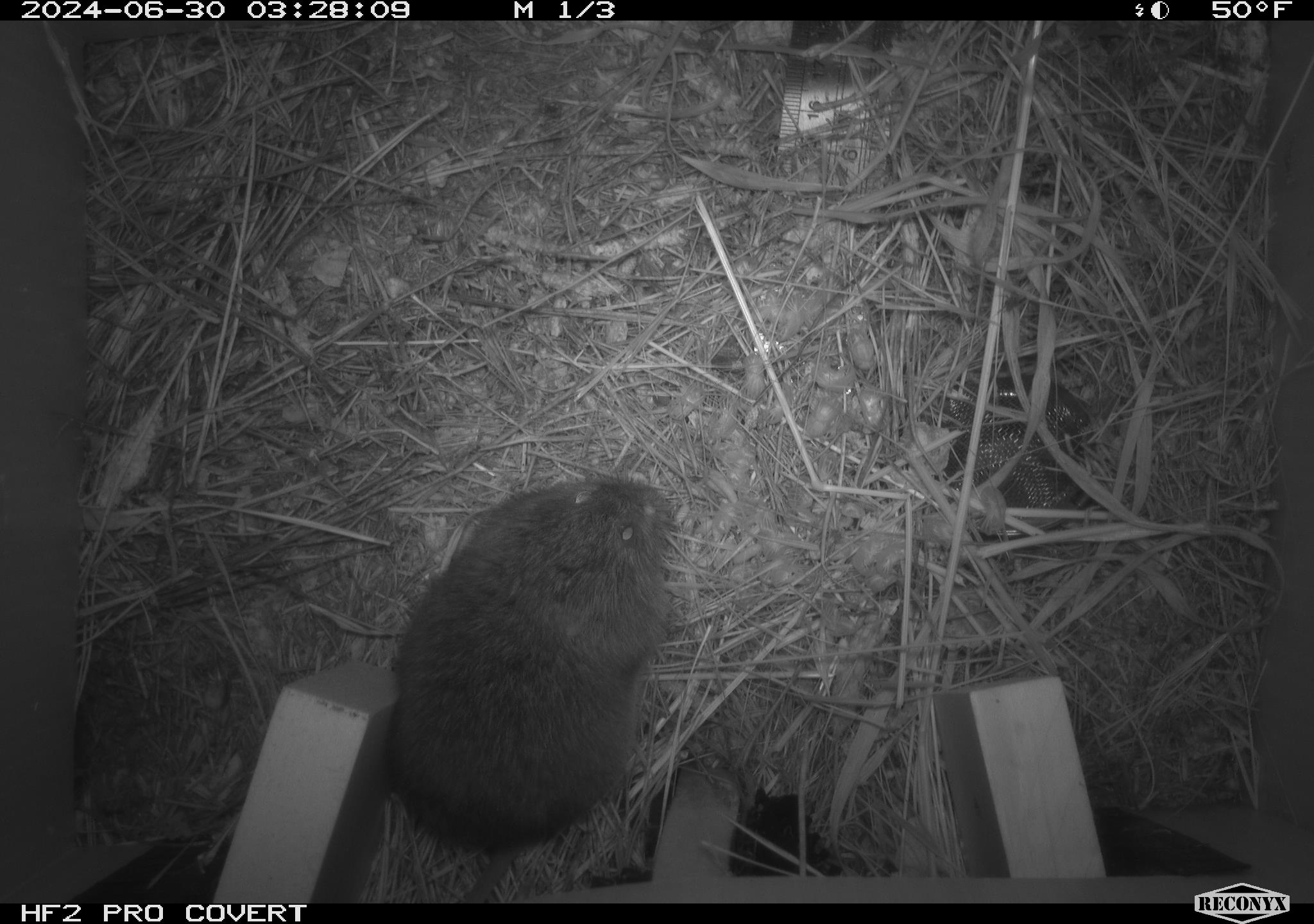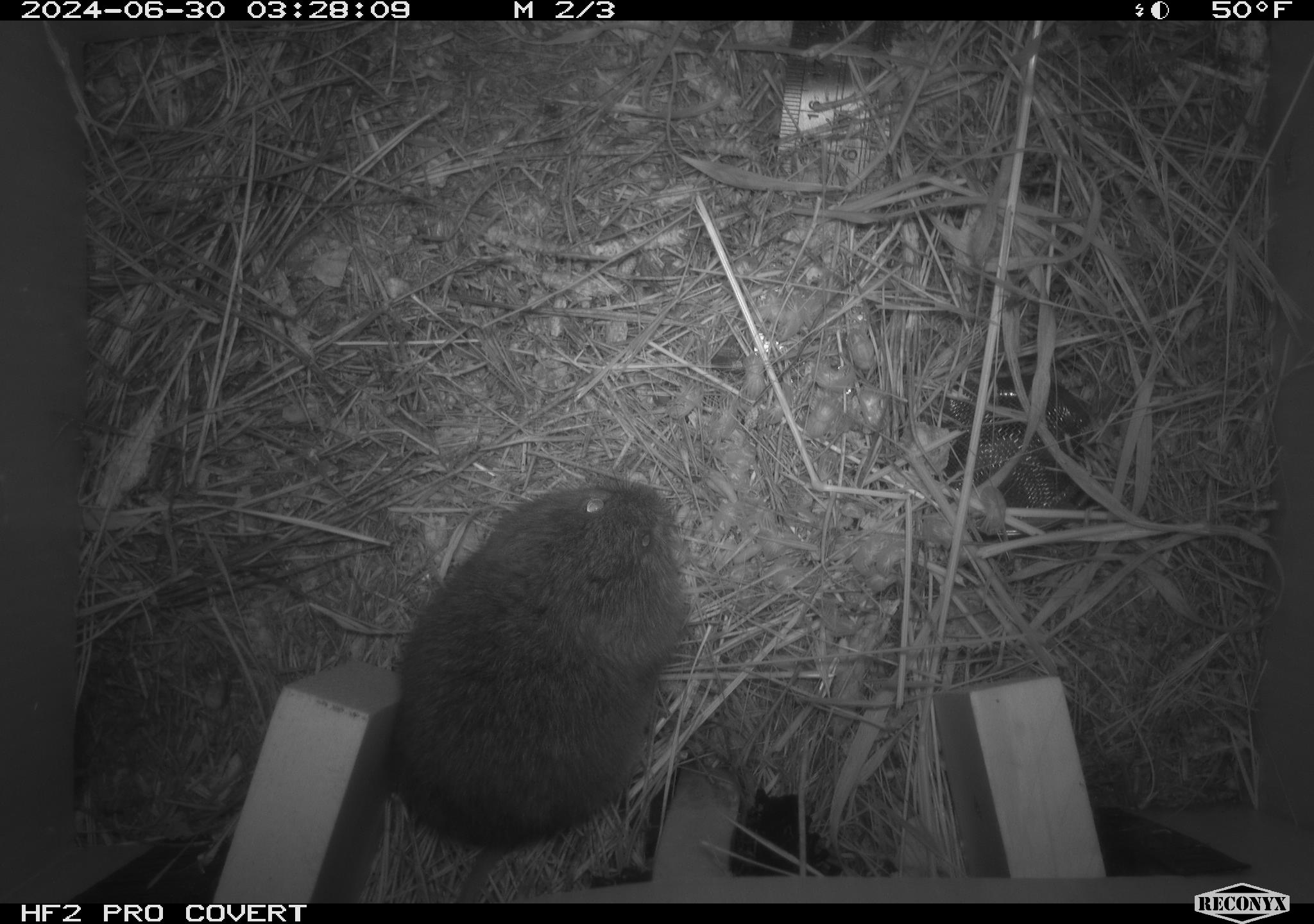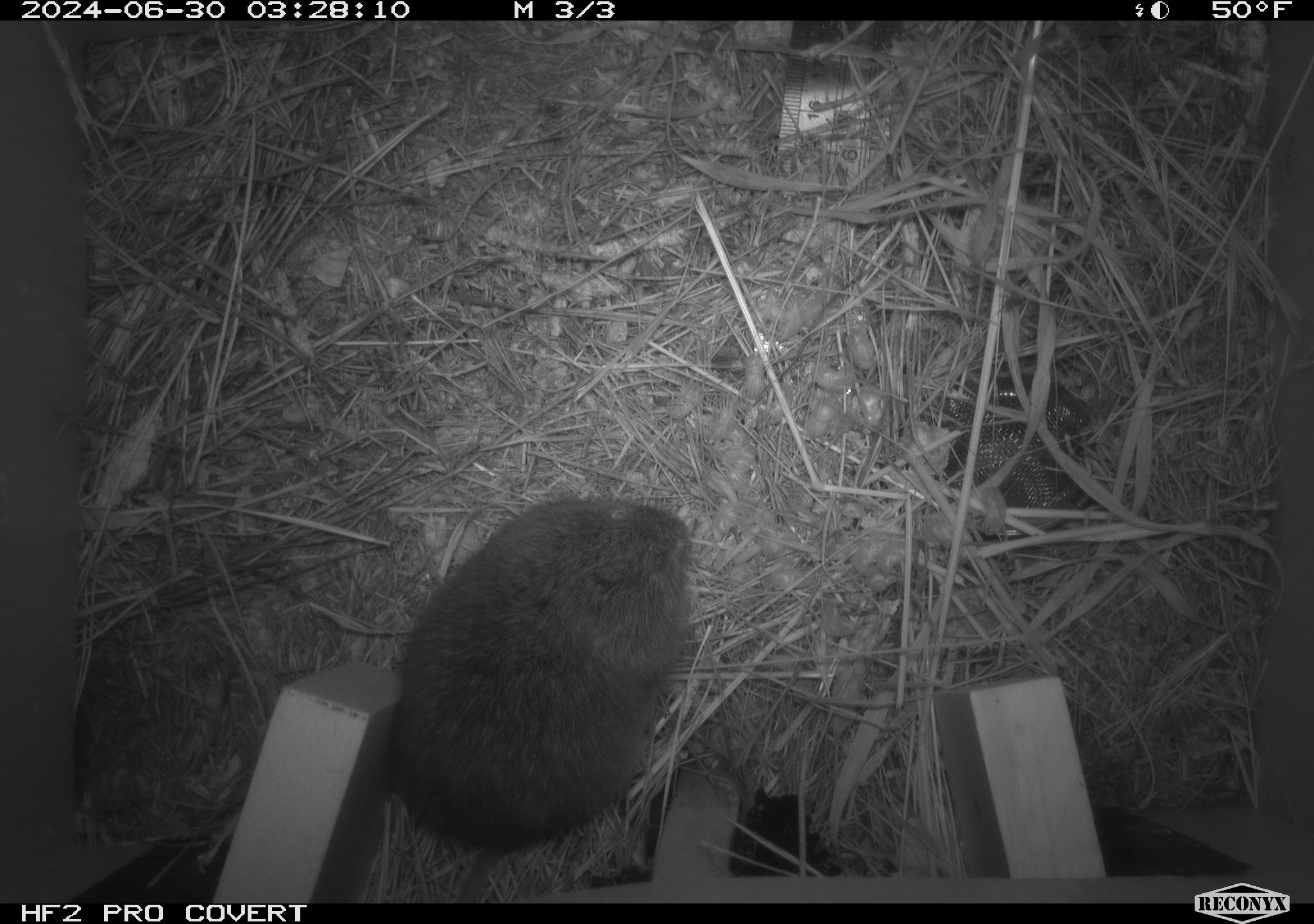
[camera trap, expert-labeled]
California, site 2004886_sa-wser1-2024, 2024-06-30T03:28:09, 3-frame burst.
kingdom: Animalia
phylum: Chordata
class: Mammalia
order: Rodentia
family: Cricetidae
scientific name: Arvicolinae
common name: voles, lemmings, and muskrats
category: arvicolinae subfamily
Arvicolinae subfamily (voles, lemmings, and muskrats) (Arvicolinae).